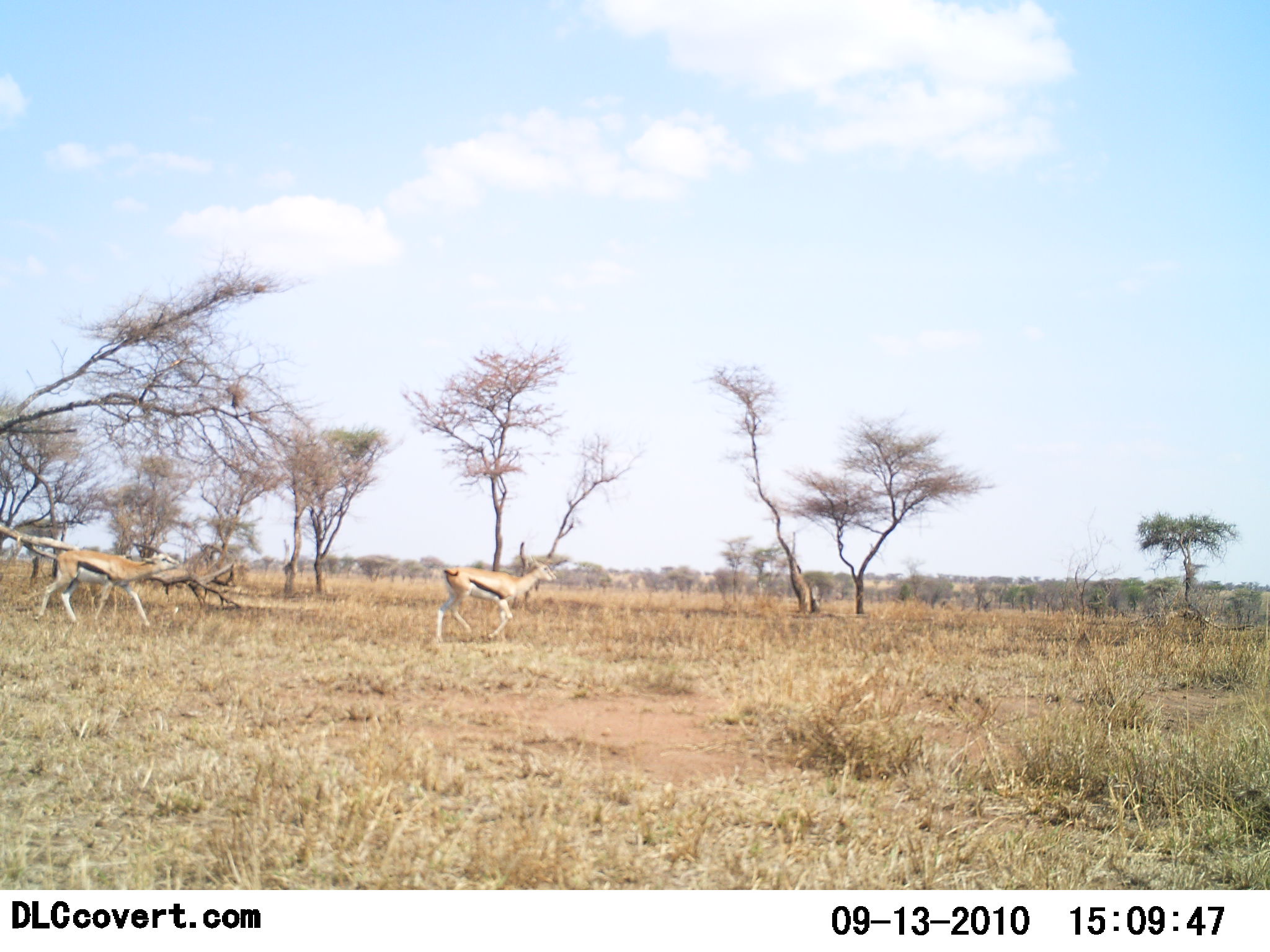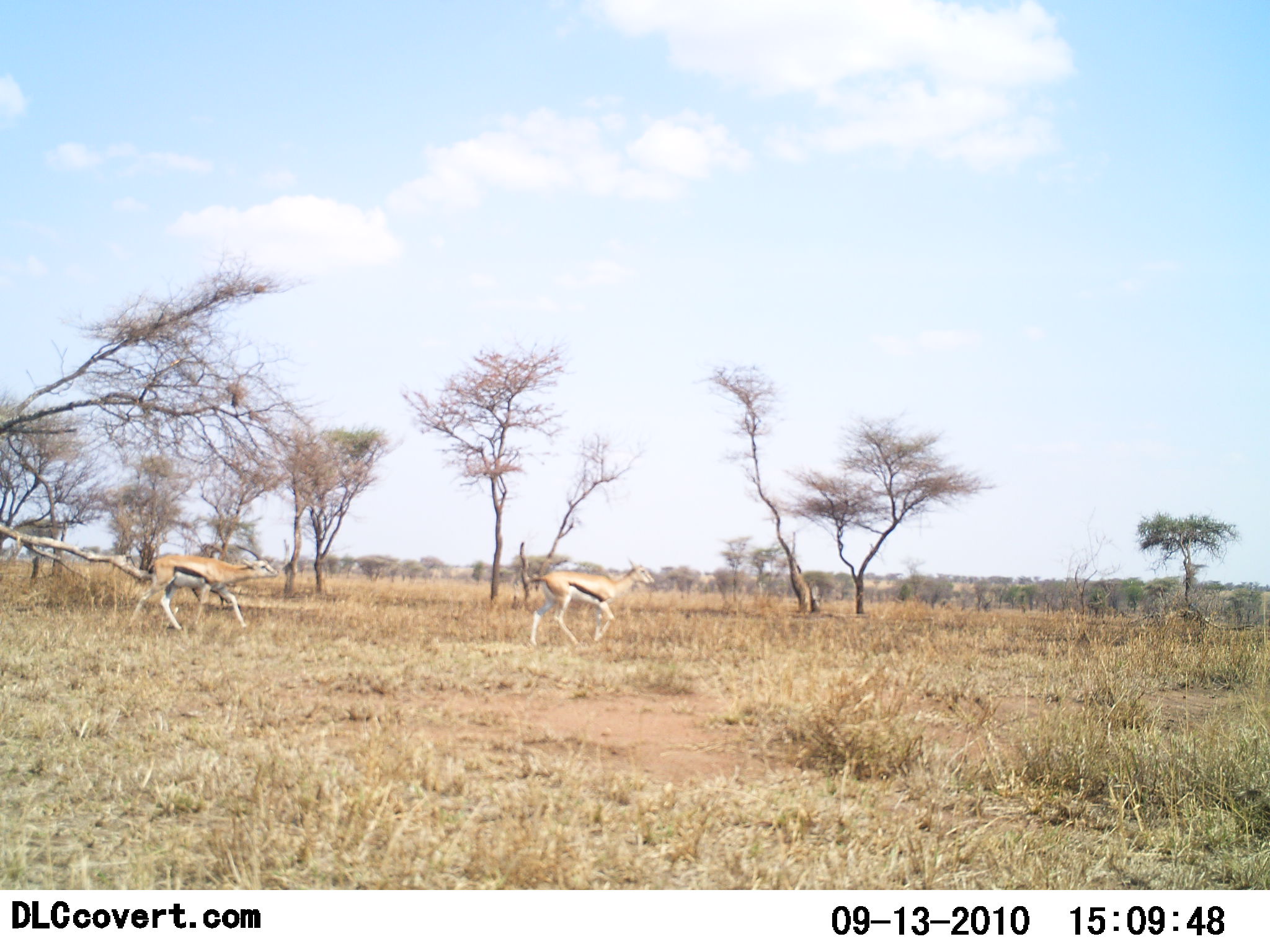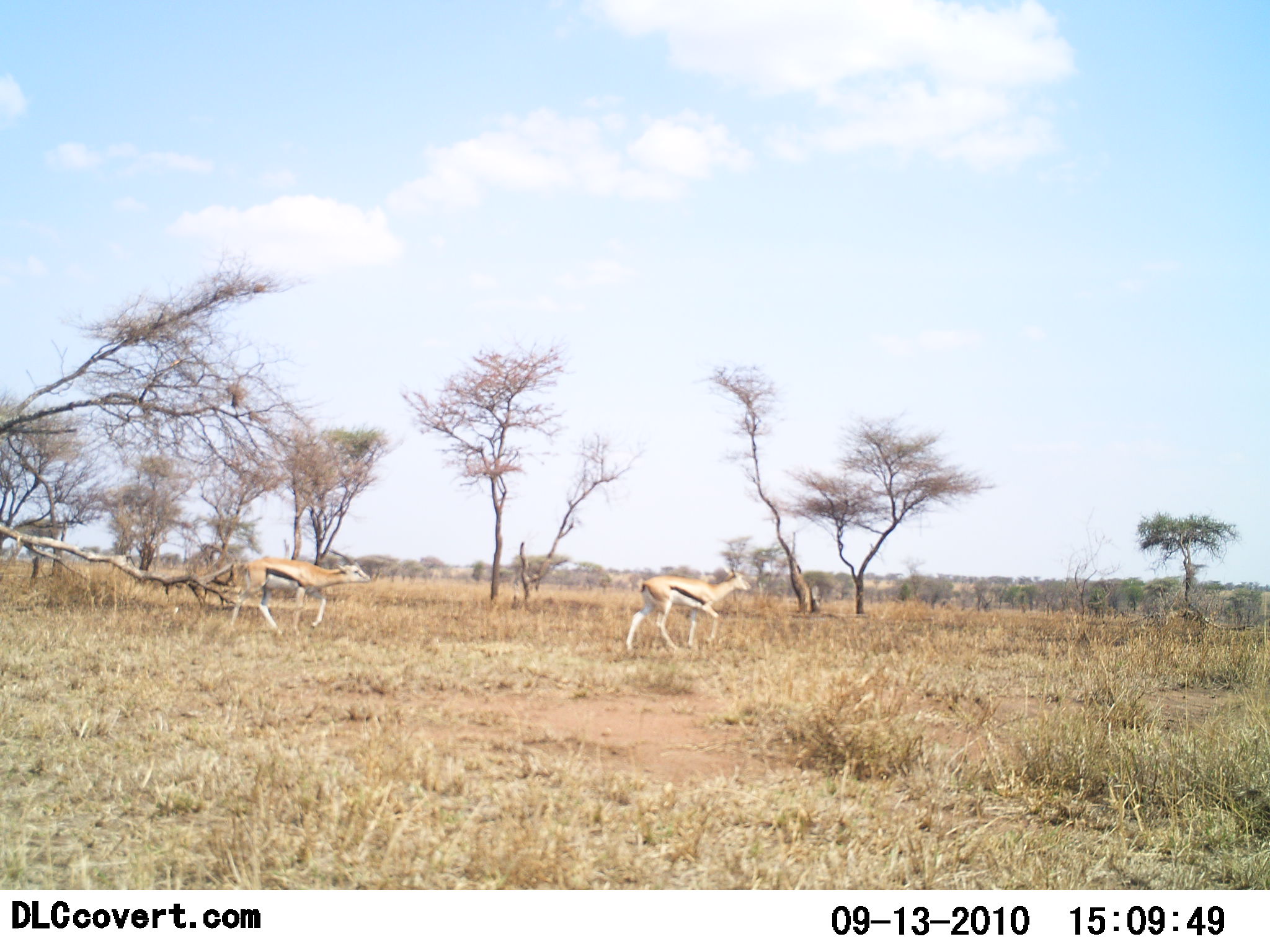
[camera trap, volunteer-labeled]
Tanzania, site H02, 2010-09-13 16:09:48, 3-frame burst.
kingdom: Animalia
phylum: Chordata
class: Mammalia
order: Artiodactyla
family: Bovidae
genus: Eudorcas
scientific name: Eudorcas thomsonii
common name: thomson's gazelle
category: gazellethomsons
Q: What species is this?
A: Gazellethomsons (thomson's gazelle) (Eudorcas thomsonii).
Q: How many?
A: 2.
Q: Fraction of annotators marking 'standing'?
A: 0%.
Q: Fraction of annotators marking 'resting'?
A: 0%.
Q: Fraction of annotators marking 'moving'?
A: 100%.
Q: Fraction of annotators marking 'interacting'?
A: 0%.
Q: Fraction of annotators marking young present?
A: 0%.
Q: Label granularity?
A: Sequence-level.